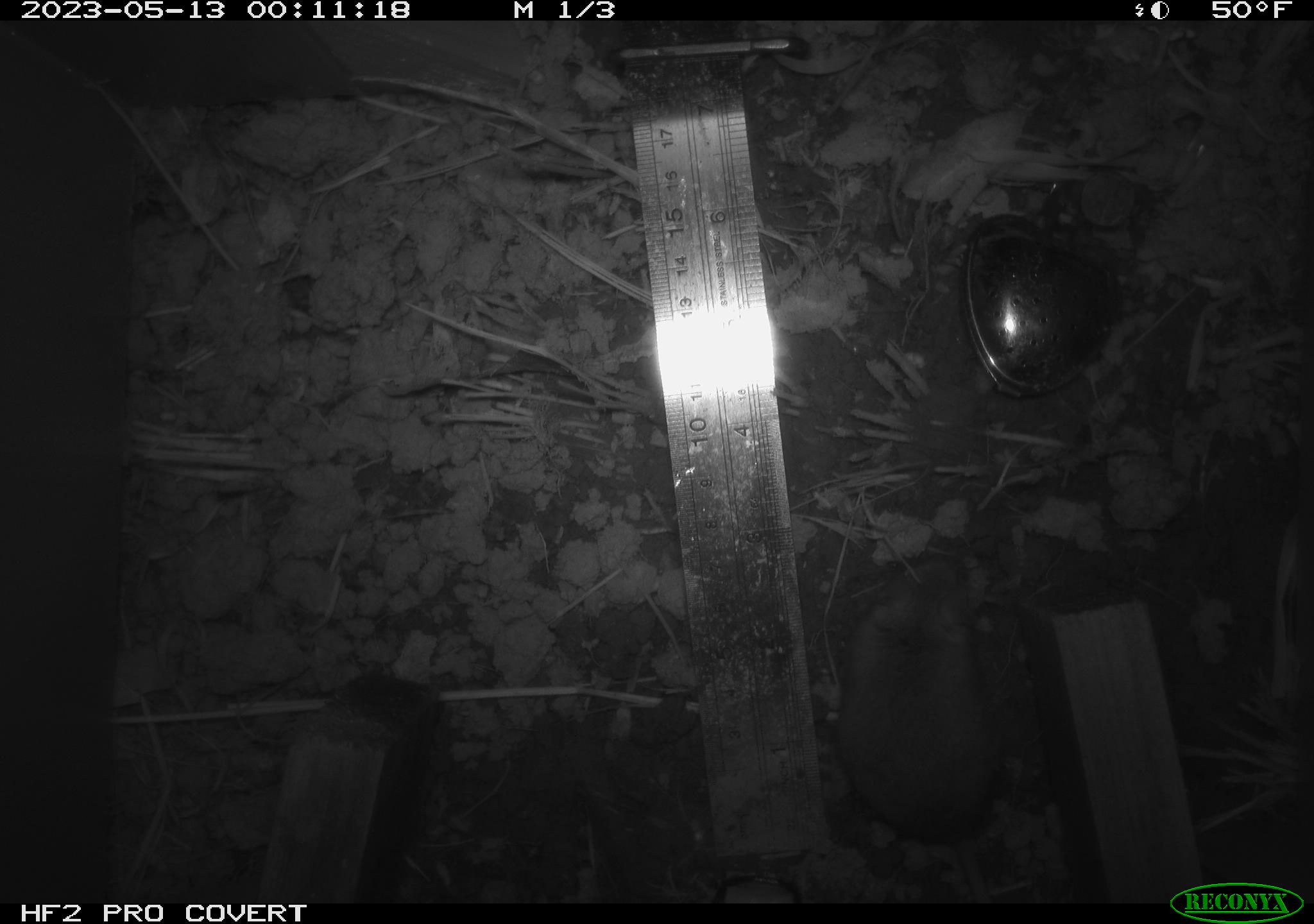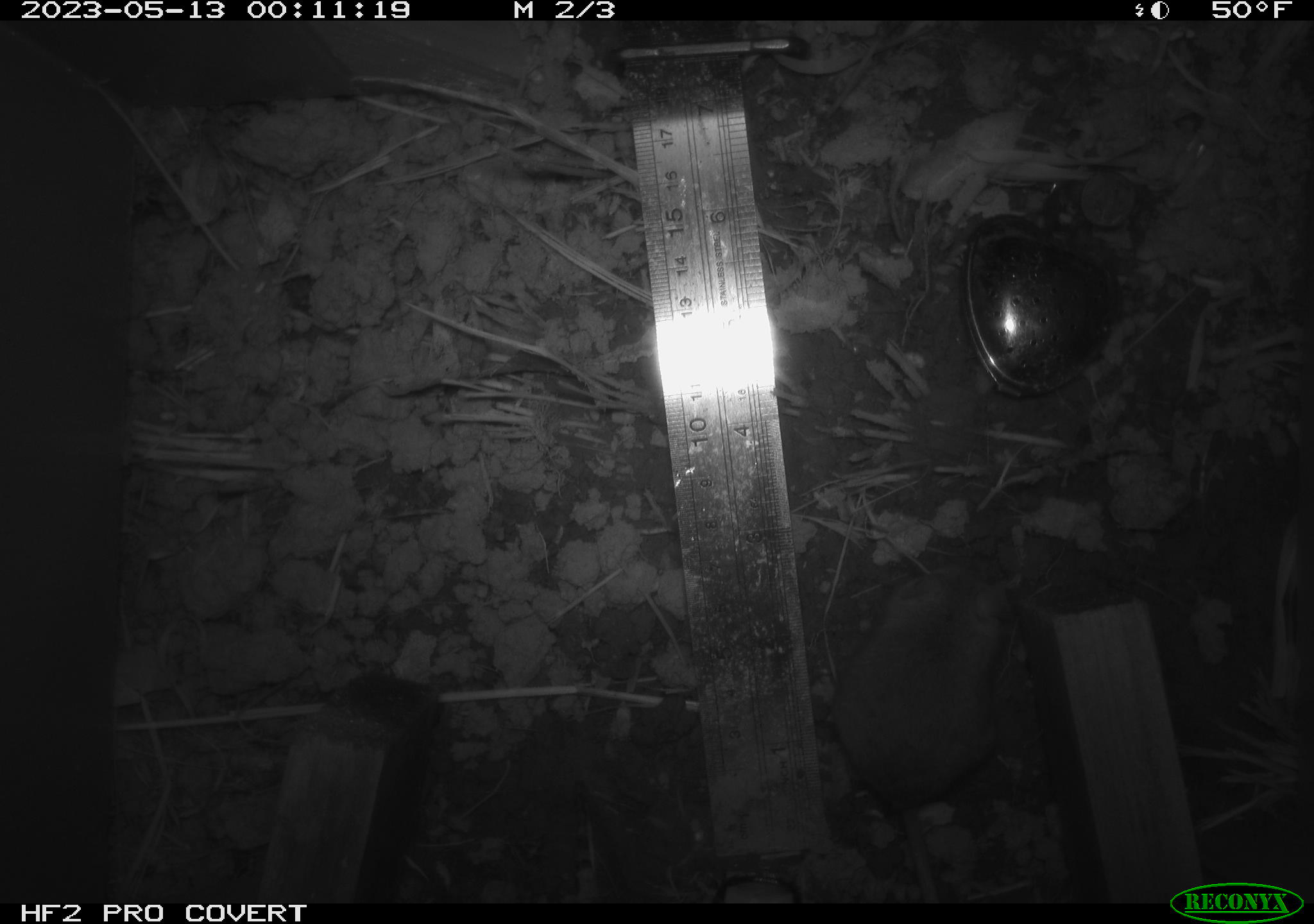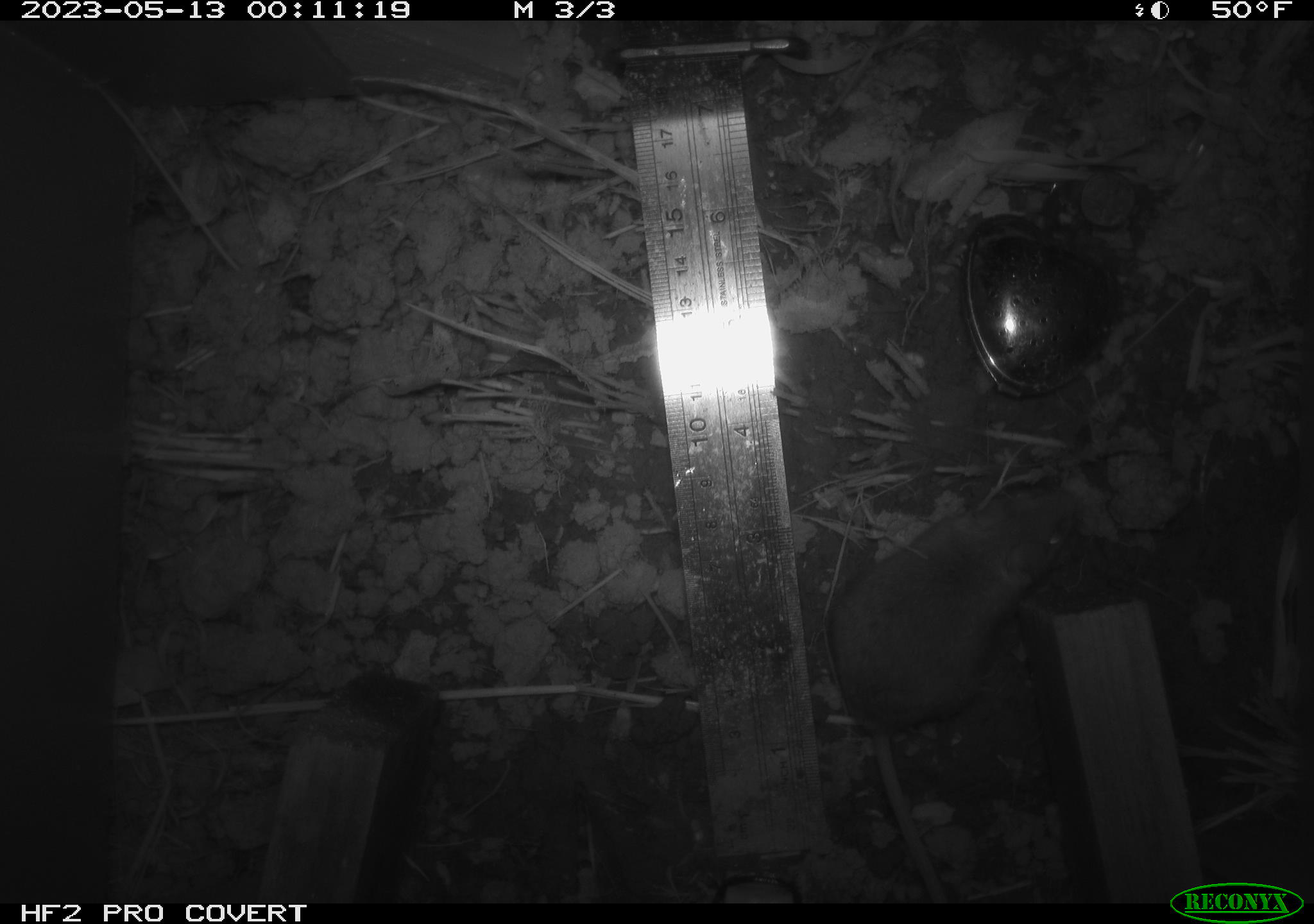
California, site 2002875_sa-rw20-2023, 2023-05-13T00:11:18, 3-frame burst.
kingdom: Animalia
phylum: Chordata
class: Mammalia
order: Rodentia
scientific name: Rodentia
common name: mouse species